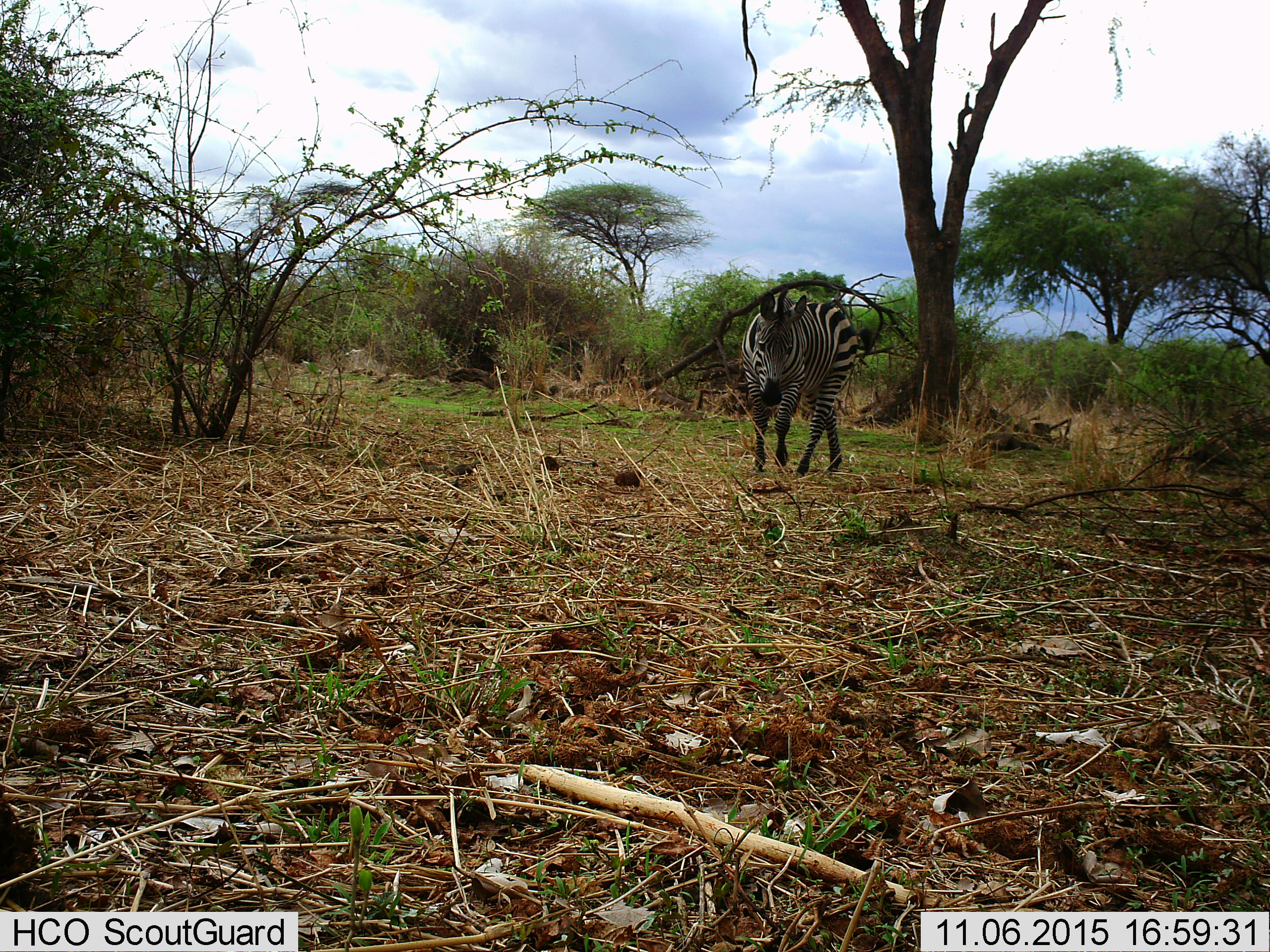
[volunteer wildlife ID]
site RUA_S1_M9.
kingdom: Animalia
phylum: Chordata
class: Mammalia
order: Perissodactyla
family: Equidae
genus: Equus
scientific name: Equus quagga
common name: plains zebra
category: zebraplains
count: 1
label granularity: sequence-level